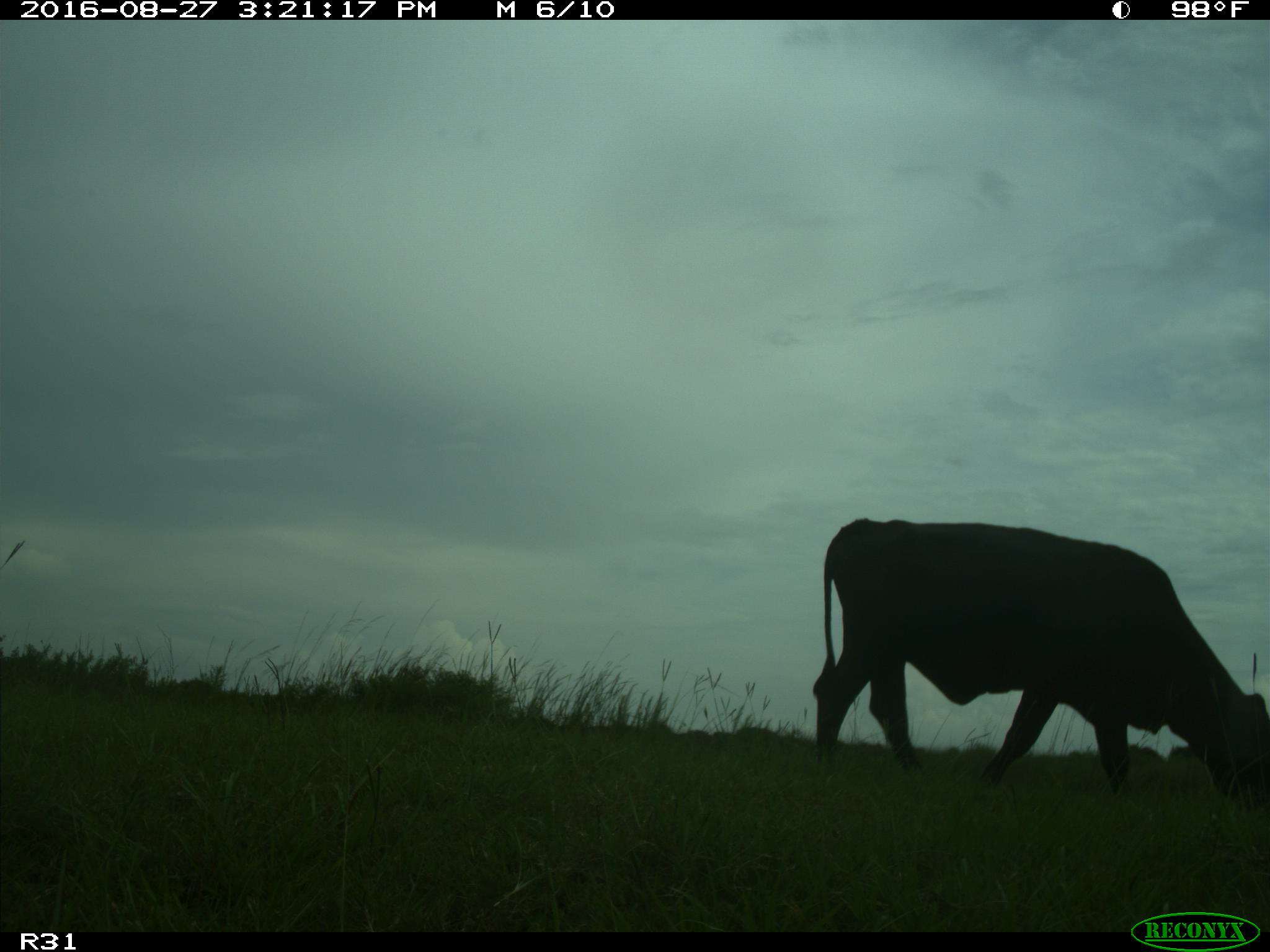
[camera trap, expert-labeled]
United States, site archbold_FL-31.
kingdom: Animalia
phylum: Chordata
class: Mammalia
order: Artiodactyla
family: Bovidae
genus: Bos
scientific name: Bos taurus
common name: domestic cow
Bos taurus (domestic cow).